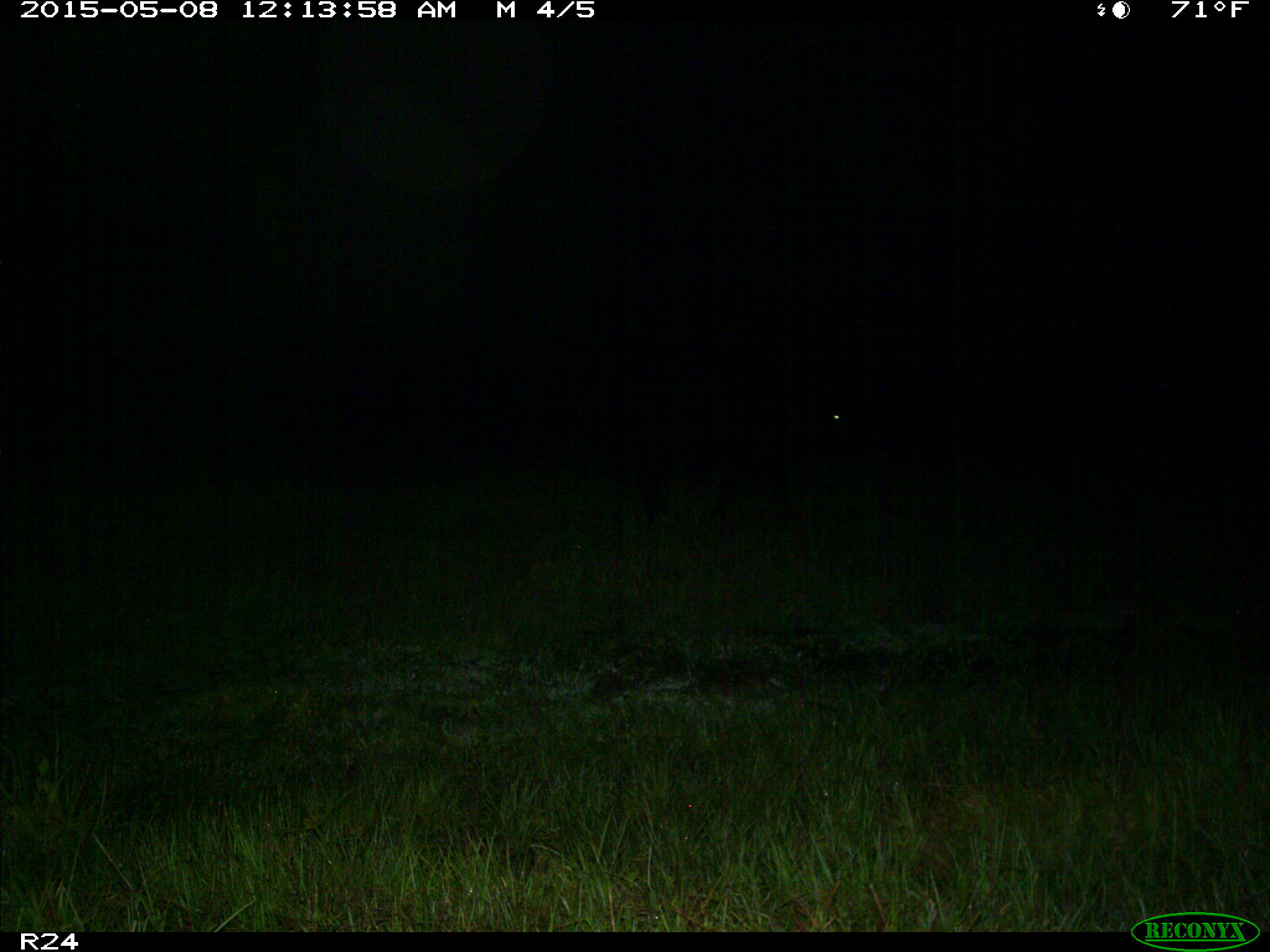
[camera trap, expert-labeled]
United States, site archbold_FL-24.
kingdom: Animalia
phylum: Chordata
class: Mammalia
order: Artiodactyla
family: Bovidae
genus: Bos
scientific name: Bos taurus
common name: domestic cow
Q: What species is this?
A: Bos taurus (domestic cow).